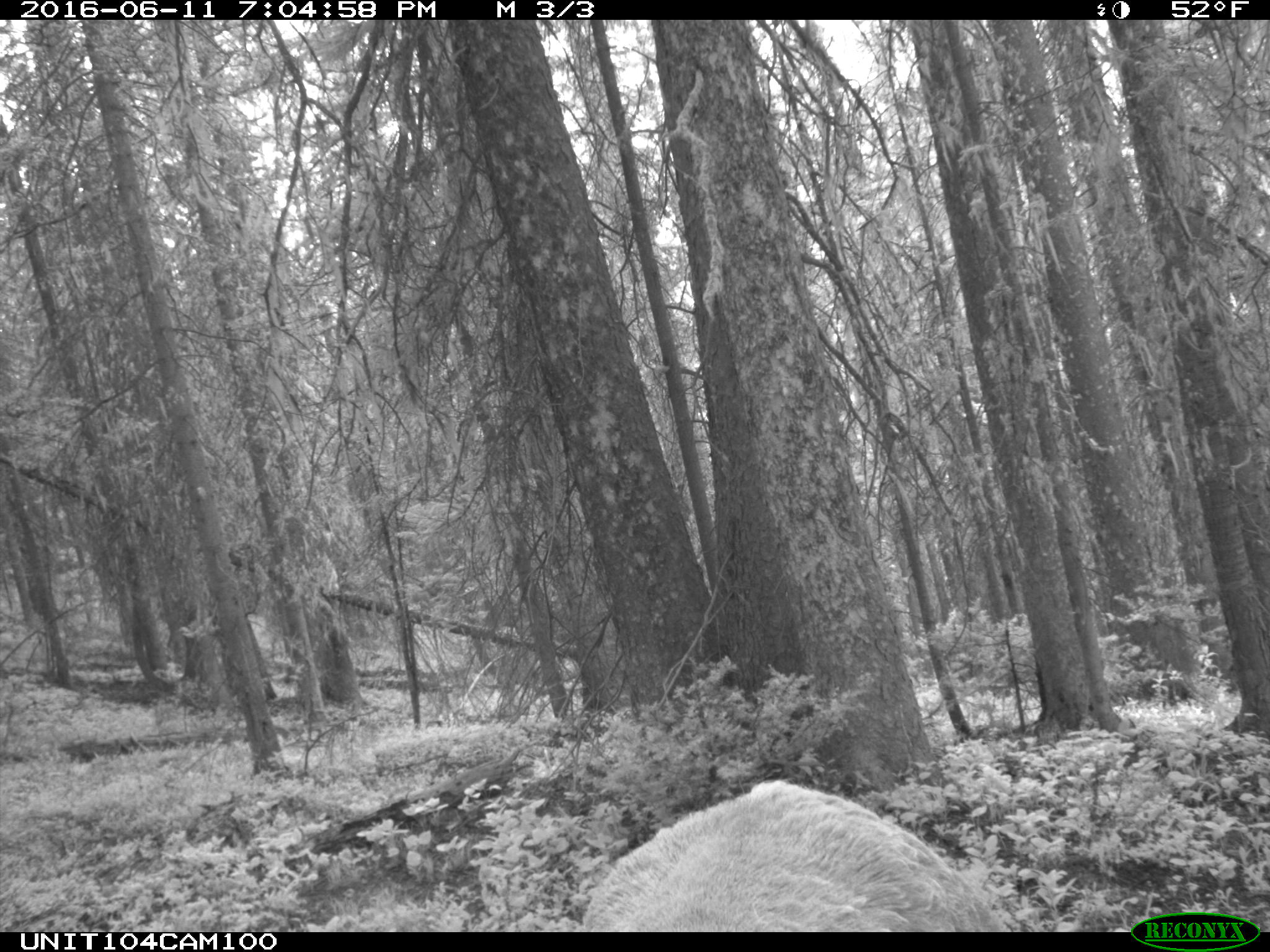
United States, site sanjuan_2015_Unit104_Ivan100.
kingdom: Animalia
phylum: Chordata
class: Mammalia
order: Artiodactyla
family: Cervidae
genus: Cervus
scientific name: Cervus elaphus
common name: red deer